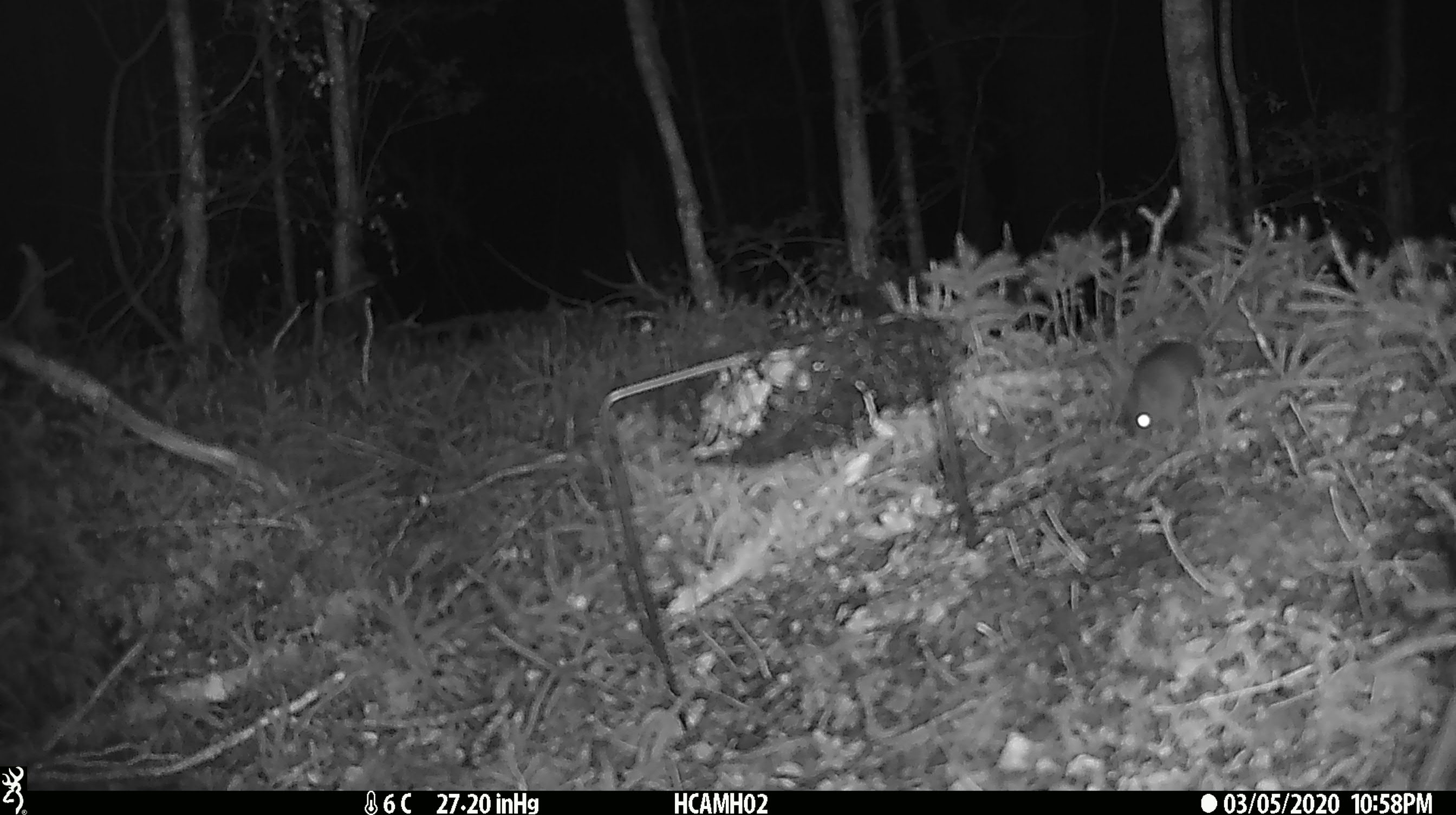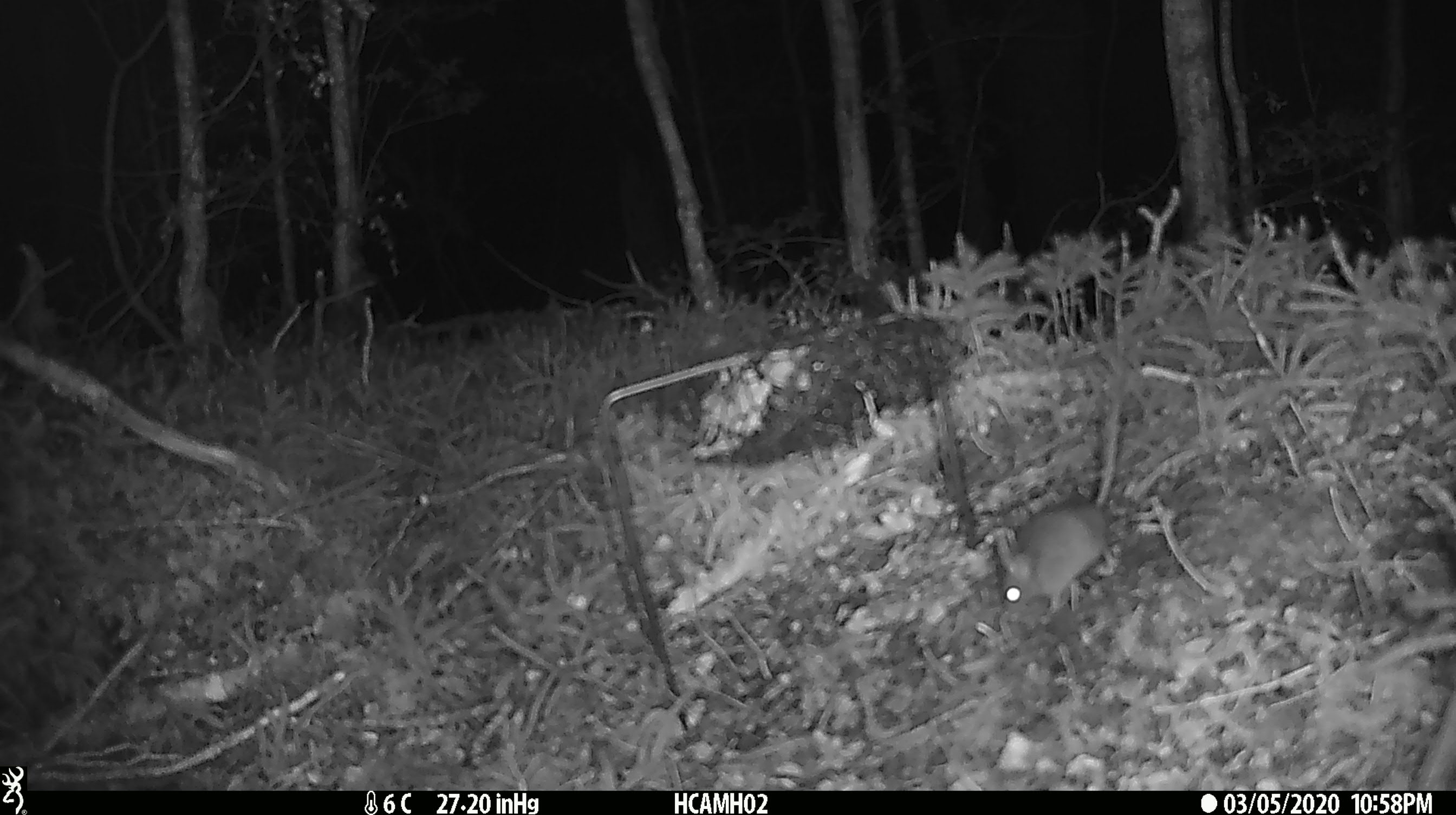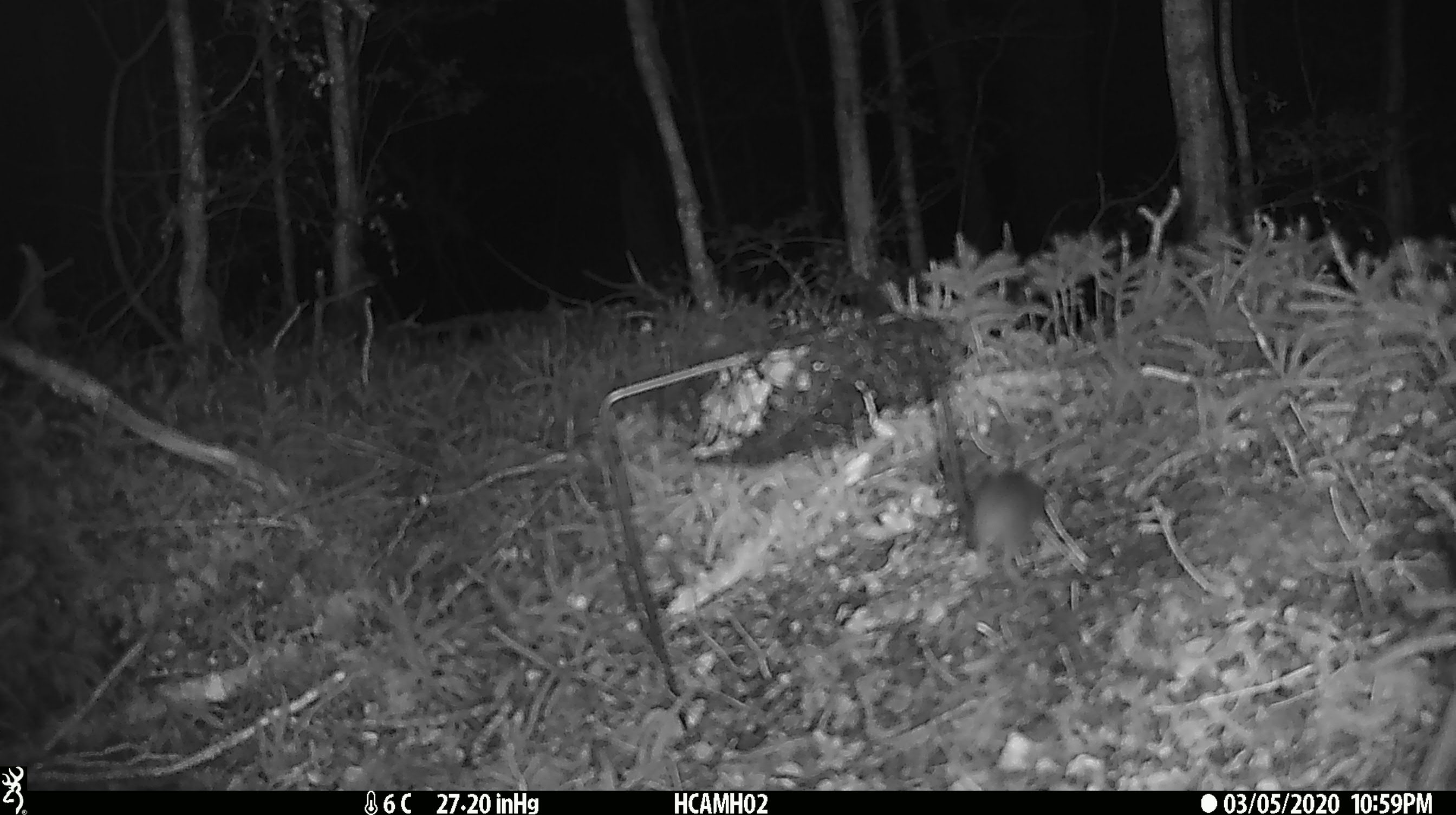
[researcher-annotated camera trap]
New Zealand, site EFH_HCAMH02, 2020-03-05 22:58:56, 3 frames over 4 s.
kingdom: Animalia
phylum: Chordata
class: Mammalia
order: Rodentia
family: Muridae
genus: Mus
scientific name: Mus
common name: mouse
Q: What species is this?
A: Mouse (Mus).